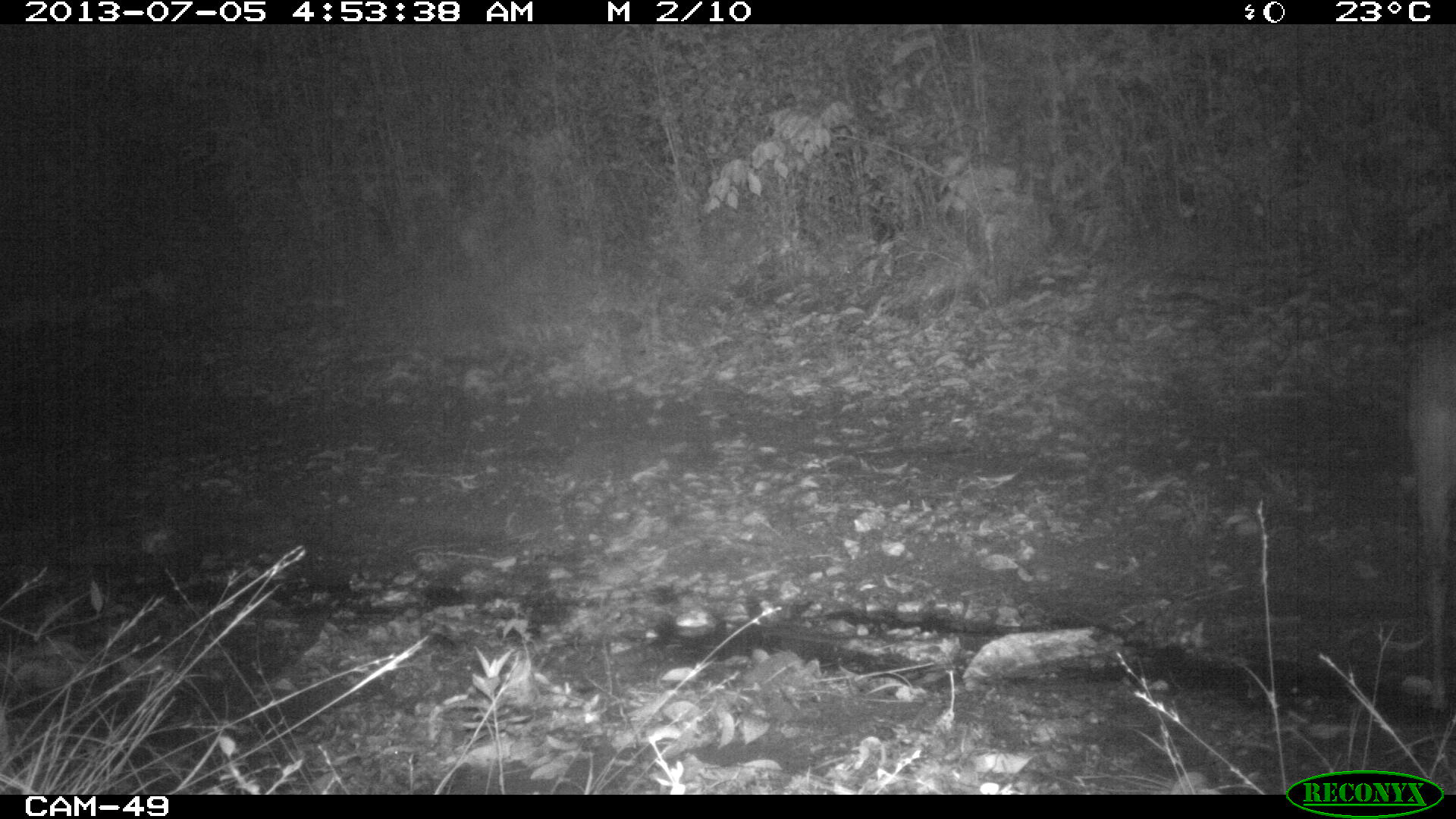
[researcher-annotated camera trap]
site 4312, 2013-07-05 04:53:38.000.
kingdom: Animalia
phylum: Chordata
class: Mammalia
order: Artiodactyla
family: Cervidae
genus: Mazama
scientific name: Mazama temama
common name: central american red brocket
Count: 1.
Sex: female.